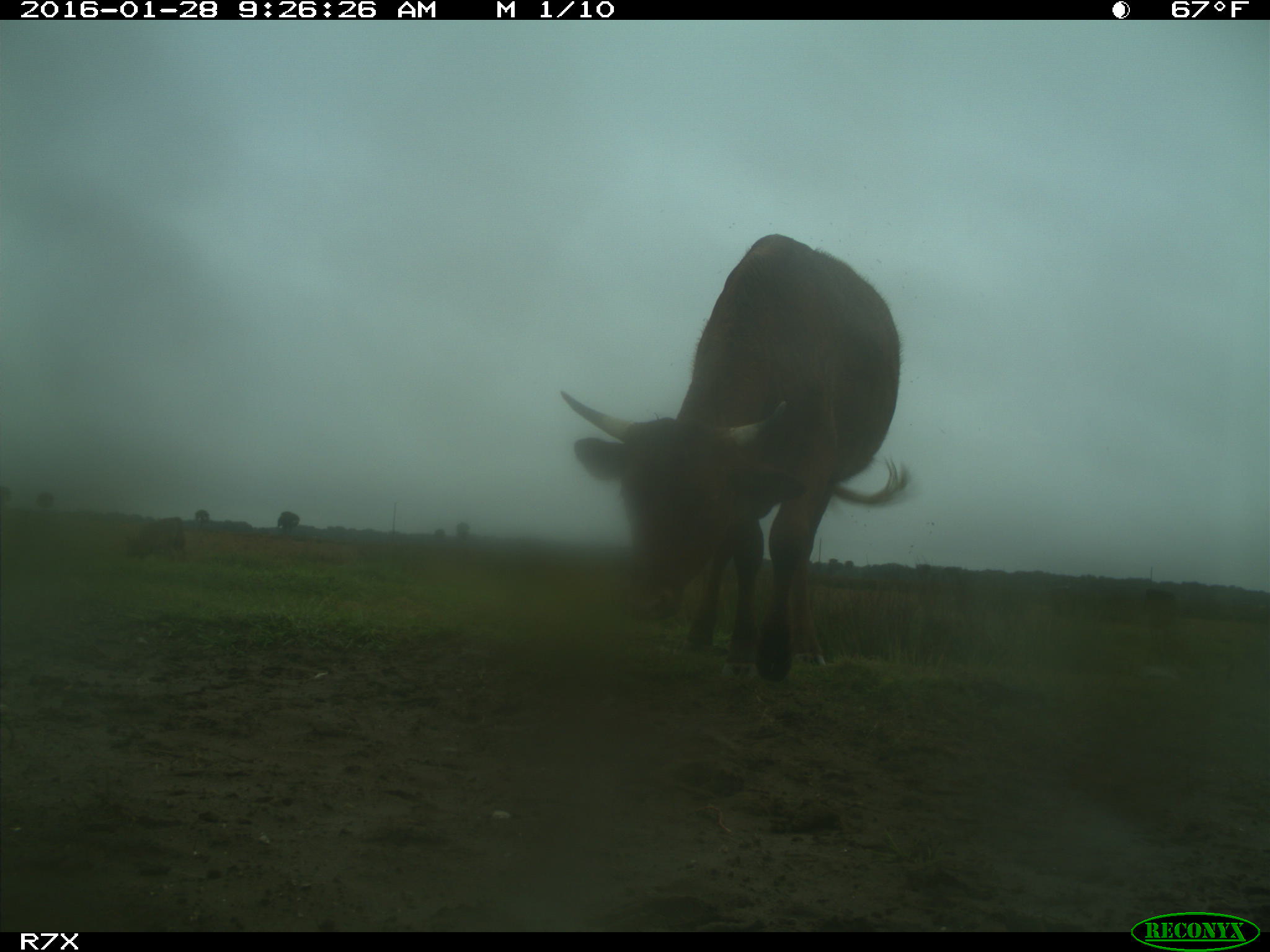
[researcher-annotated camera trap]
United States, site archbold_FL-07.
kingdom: Animalia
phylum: Chordata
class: Mammalia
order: Artiodactyla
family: Bovidae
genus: Bos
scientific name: Bos taurus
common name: domestic cow